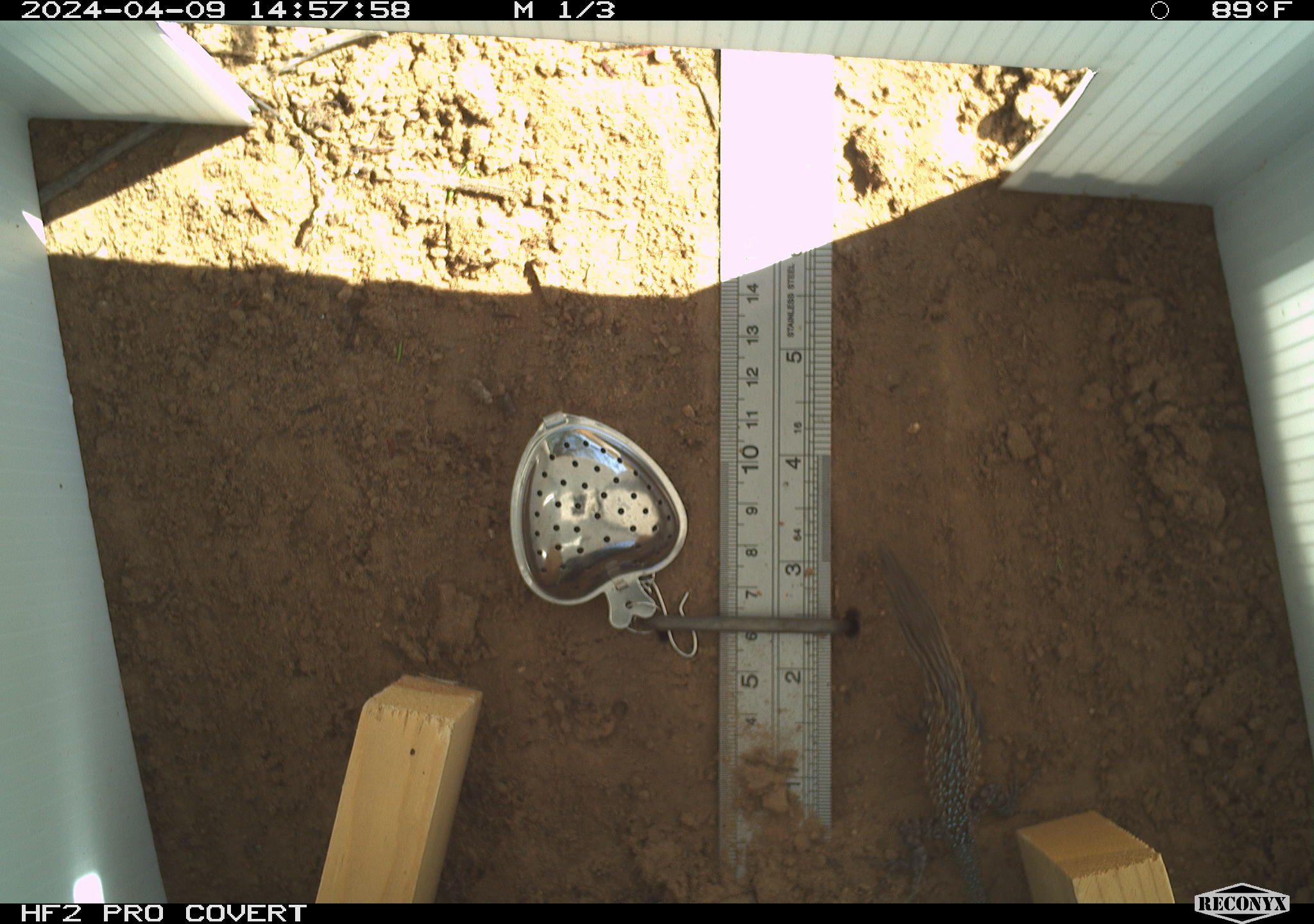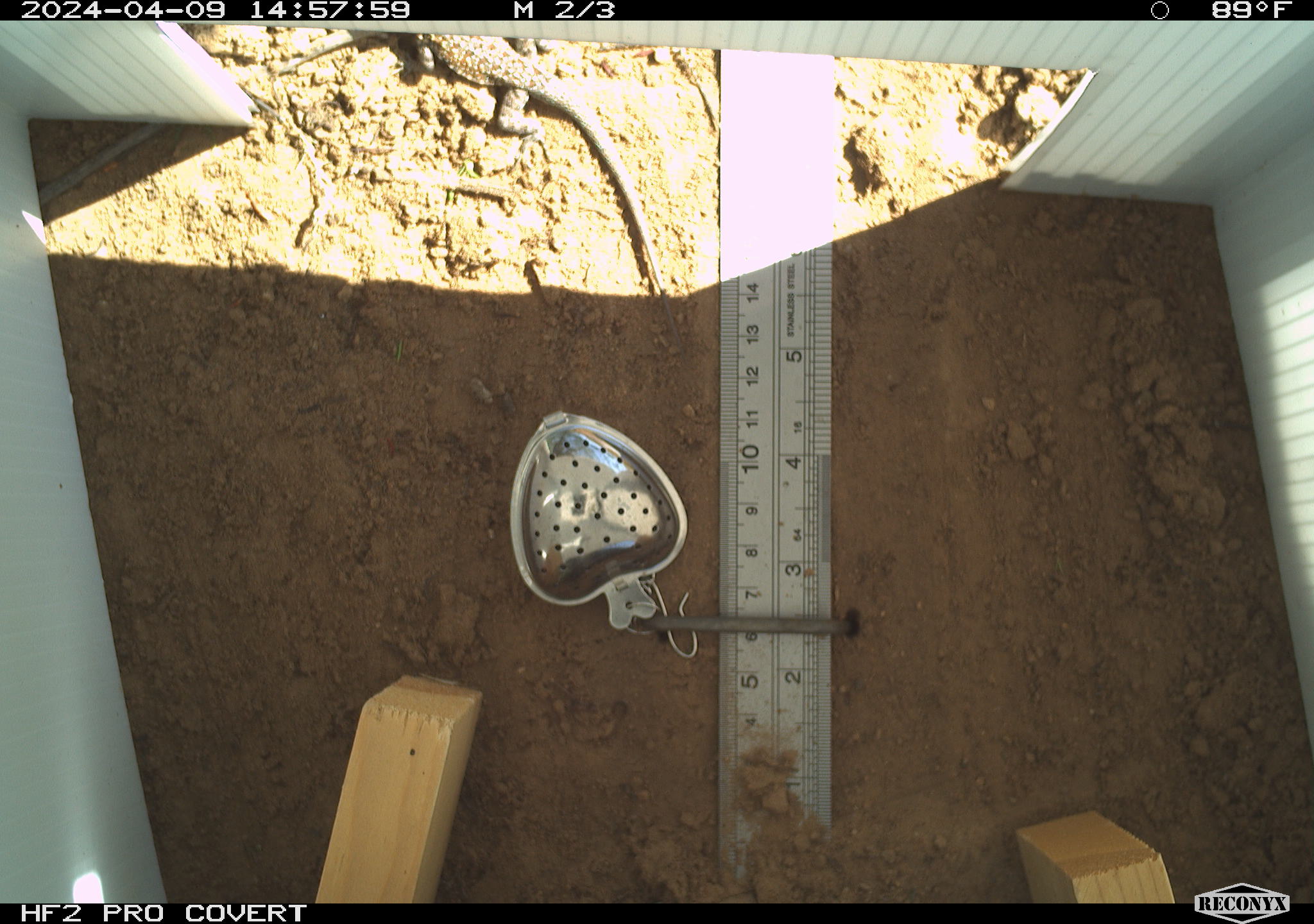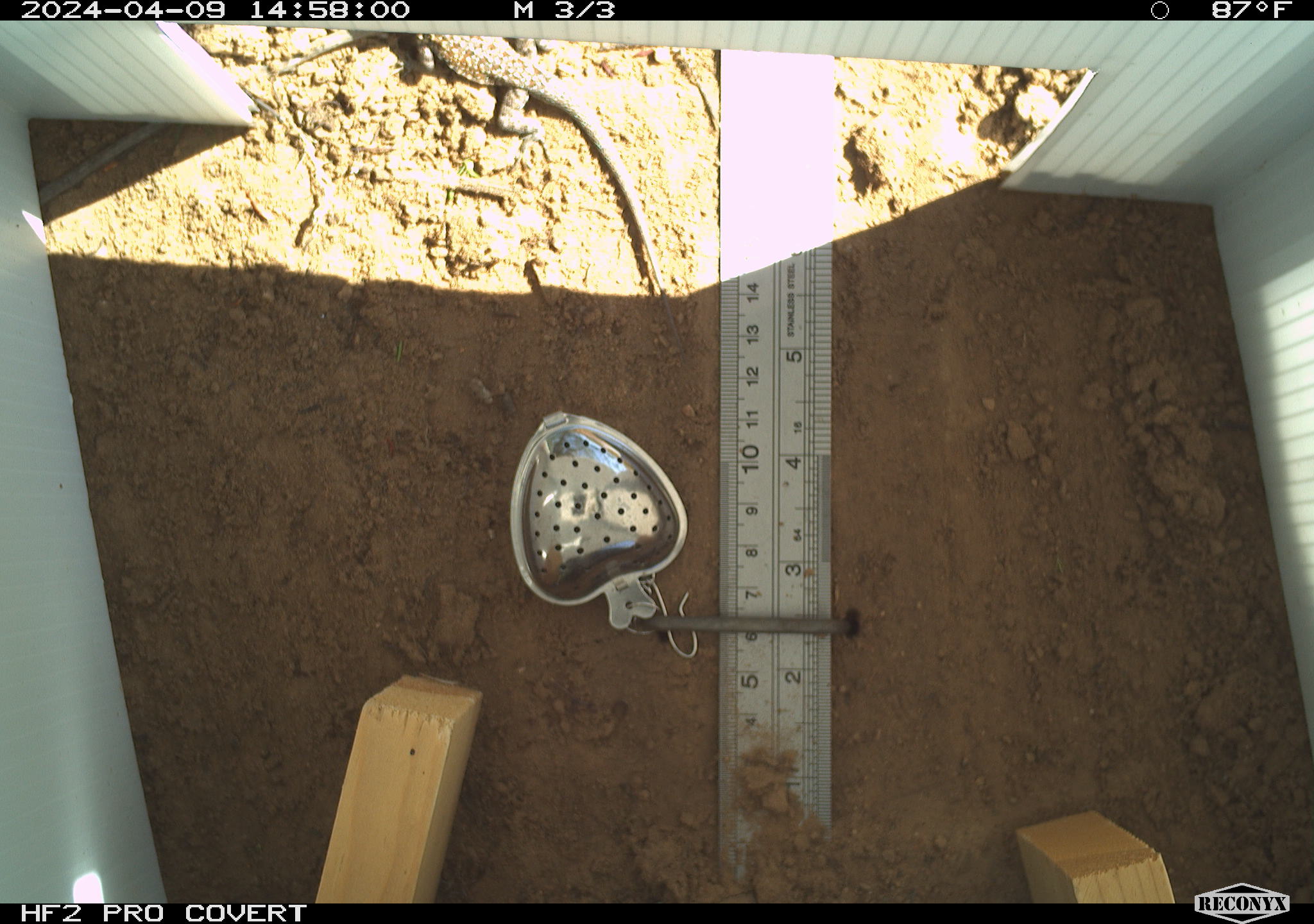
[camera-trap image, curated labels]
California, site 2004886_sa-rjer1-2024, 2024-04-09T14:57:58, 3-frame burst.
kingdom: Animalia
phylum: Chordata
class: Reptilia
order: Squamata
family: Phrynosomatidae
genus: Uta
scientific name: Uta stansburiana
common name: common side-blotched lizard